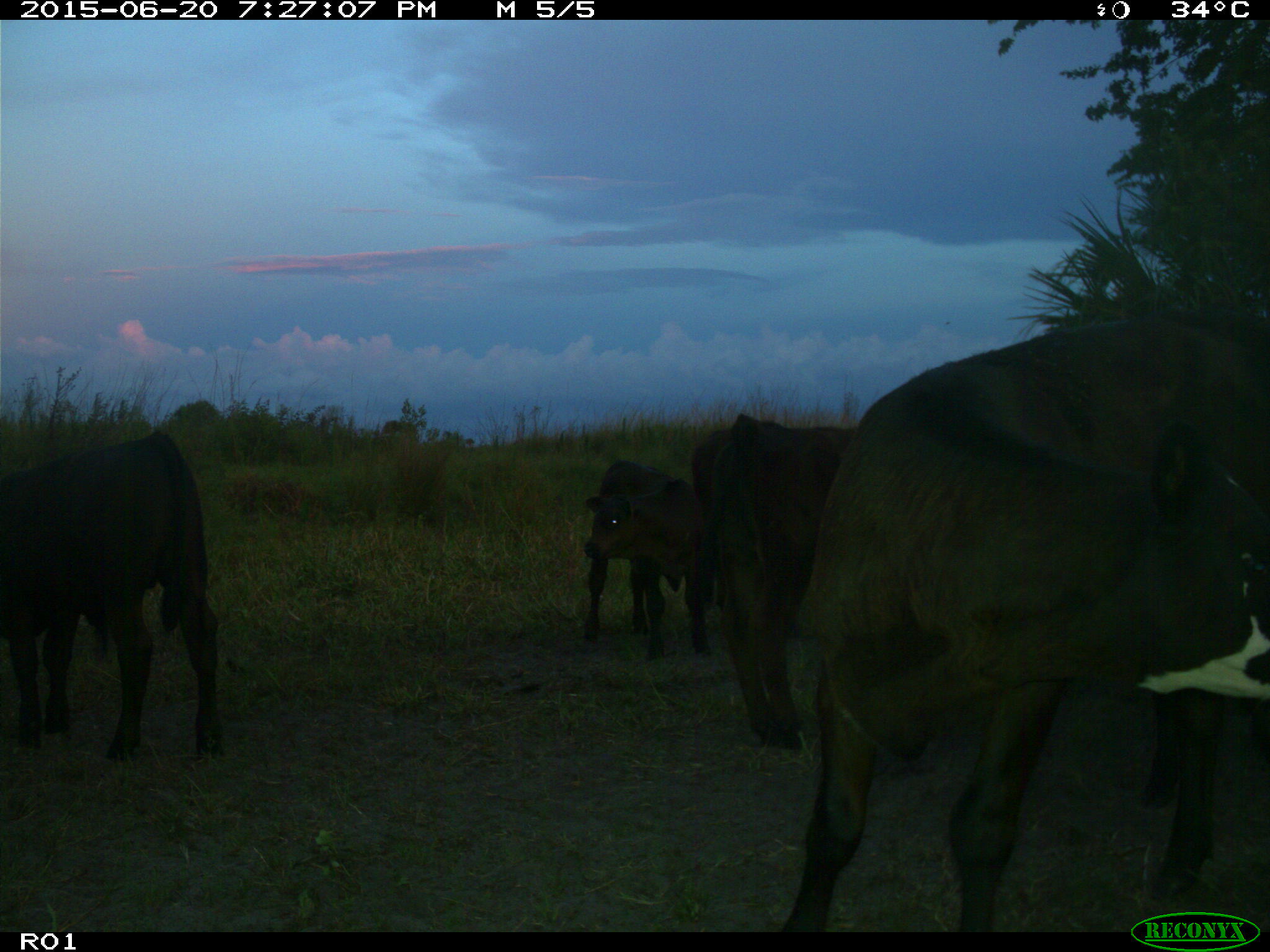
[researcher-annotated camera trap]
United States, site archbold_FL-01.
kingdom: Animalia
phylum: Chordata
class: Mammalia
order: Artiodactyla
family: Bovidae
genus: Bos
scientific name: Bos taurus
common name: domestic cow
Bos taurus (domestic cow).